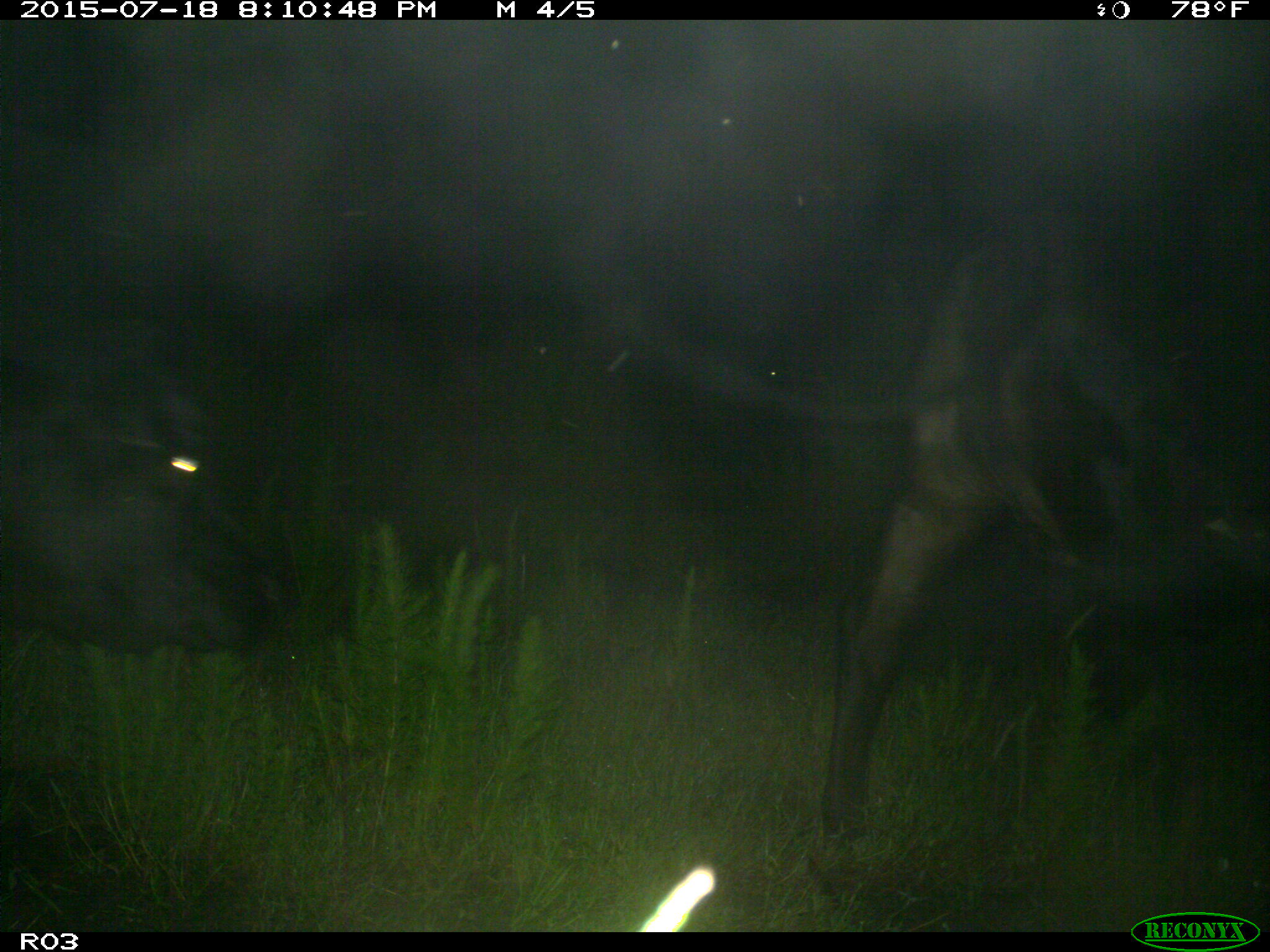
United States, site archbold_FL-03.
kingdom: Animalia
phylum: Chordata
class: Mammalia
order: Artiodactyla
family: Bovidae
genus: Bos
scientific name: Bos taurus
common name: domestic cow